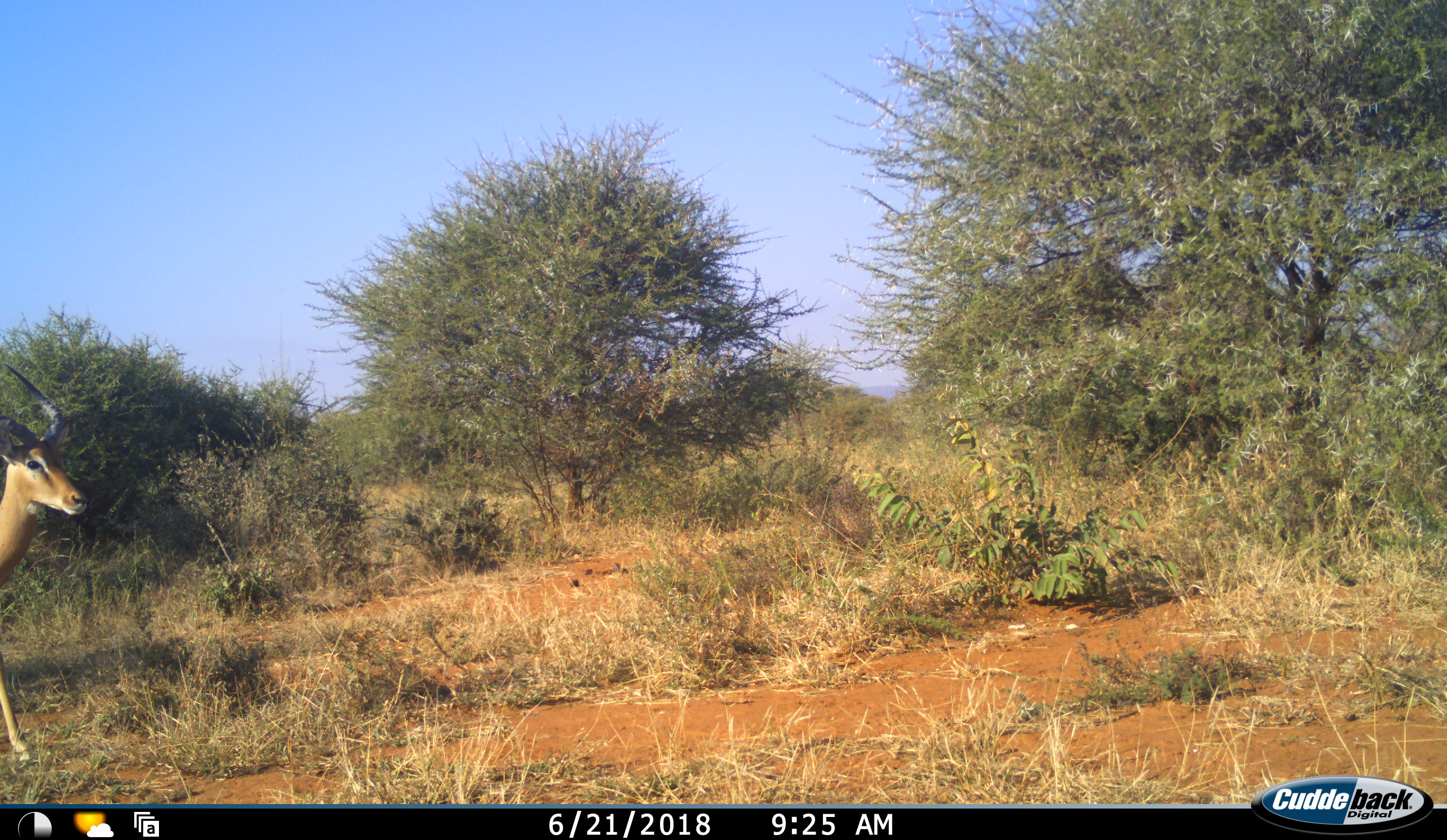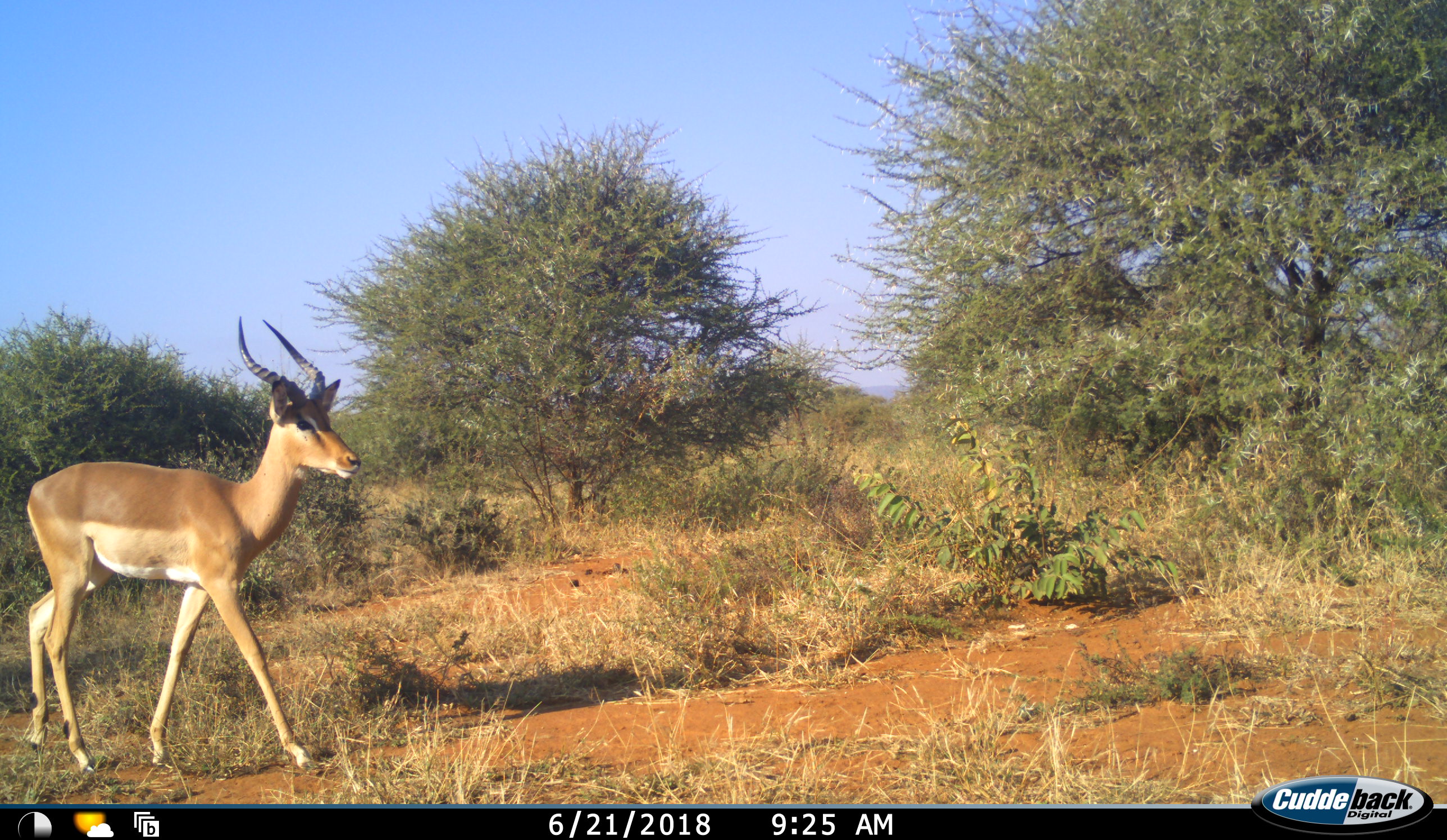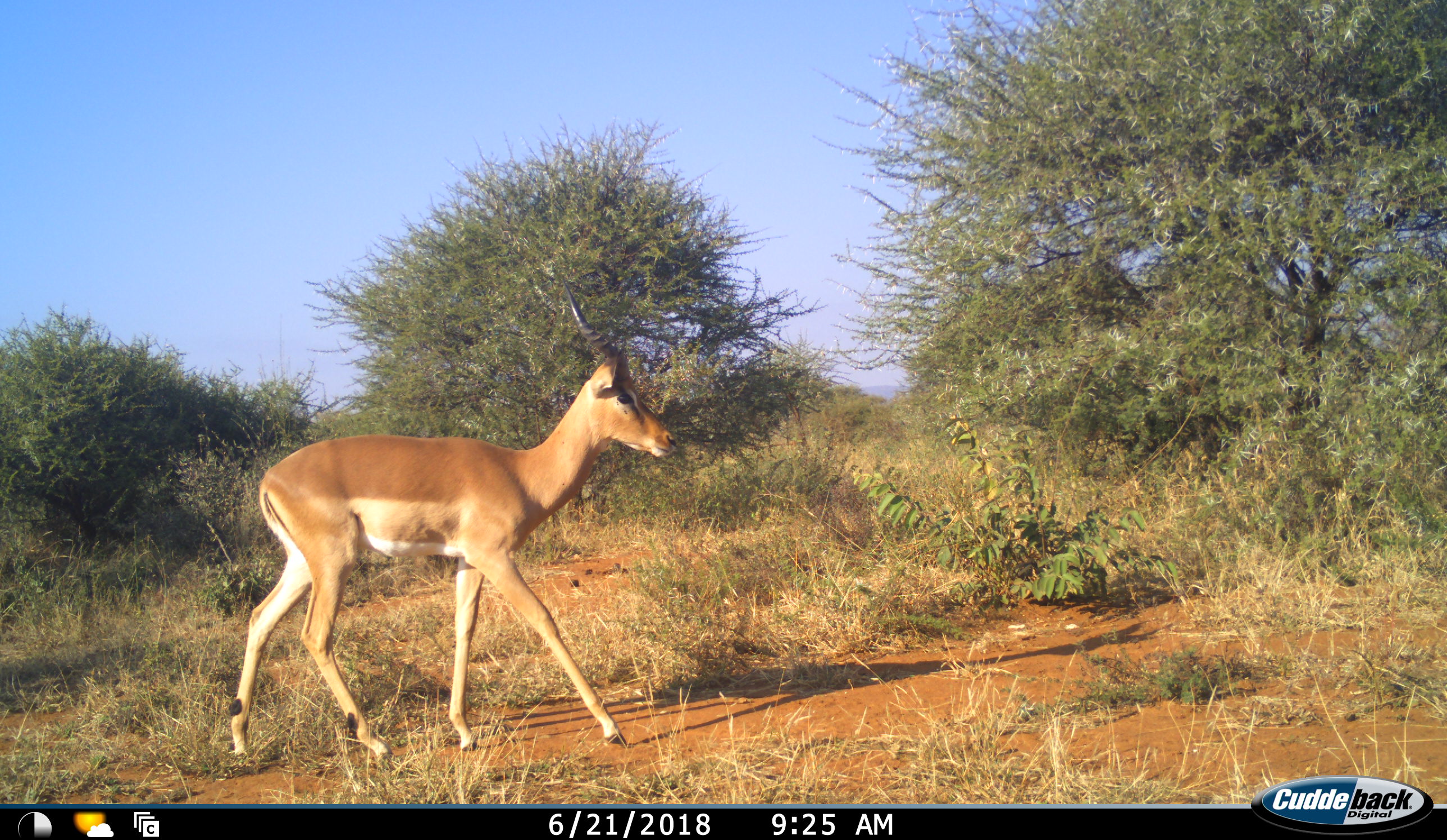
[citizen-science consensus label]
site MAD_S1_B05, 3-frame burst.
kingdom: Animalia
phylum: Chordata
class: Mammalia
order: Artiodactyla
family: Bovidae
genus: Aepyceros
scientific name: Aepyceros melampus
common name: impala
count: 1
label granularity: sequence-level